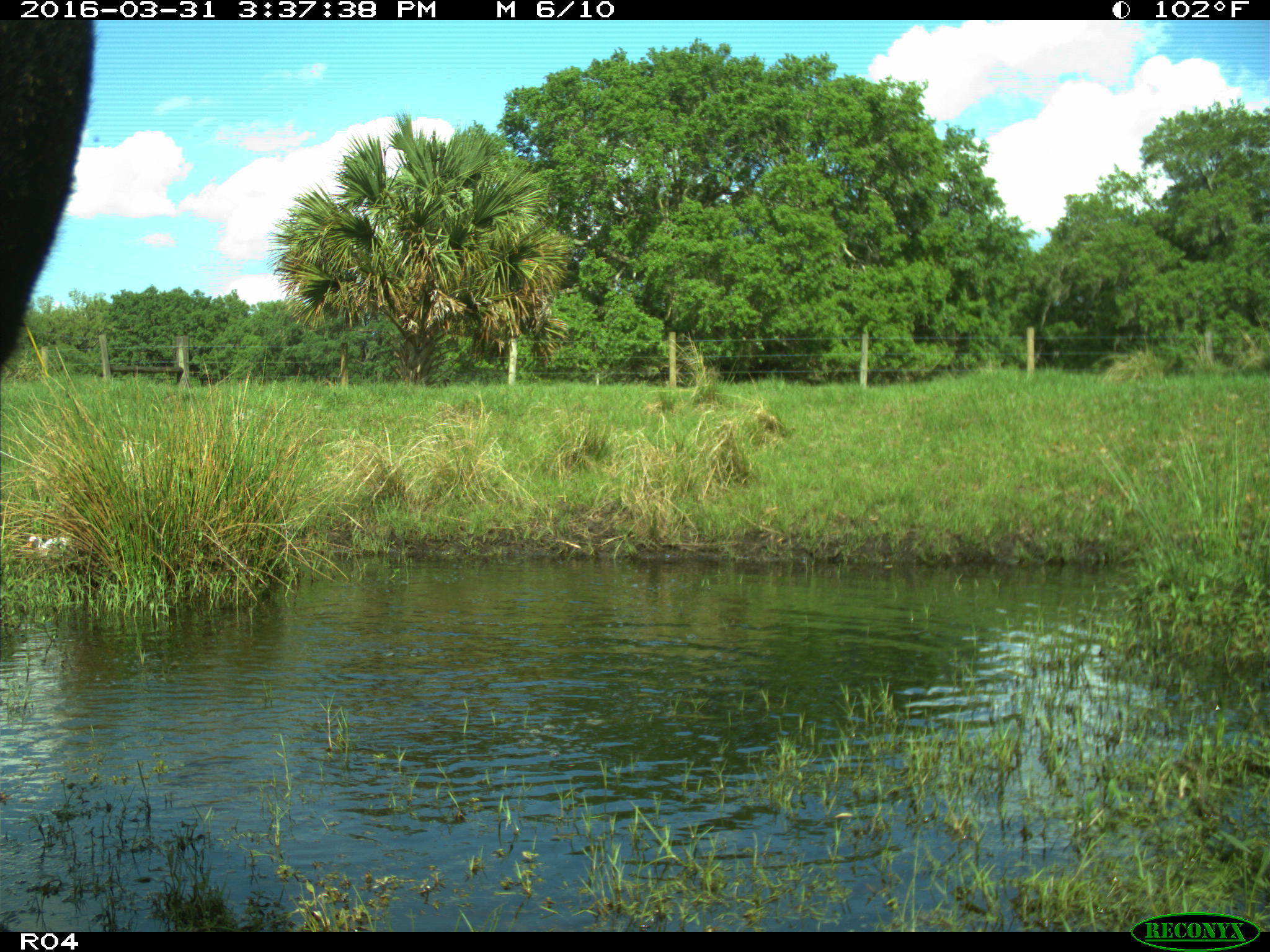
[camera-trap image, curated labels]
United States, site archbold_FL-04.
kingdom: Animalia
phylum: Chordata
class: Mammalia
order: Artiodactyla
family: Bovidae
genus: Bos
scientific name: Bos taurus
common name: domestic cow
Bos taurus (domestic cow).